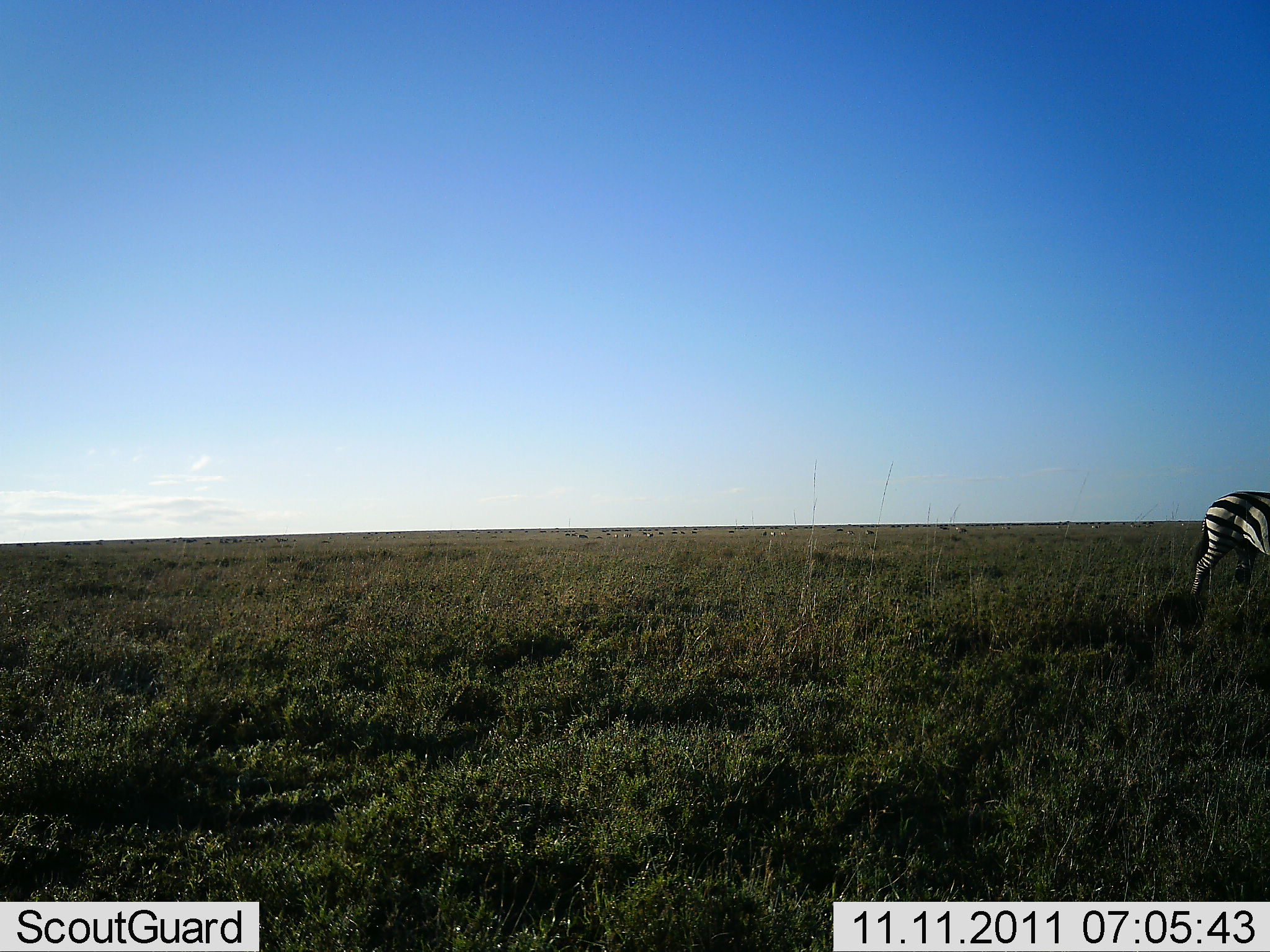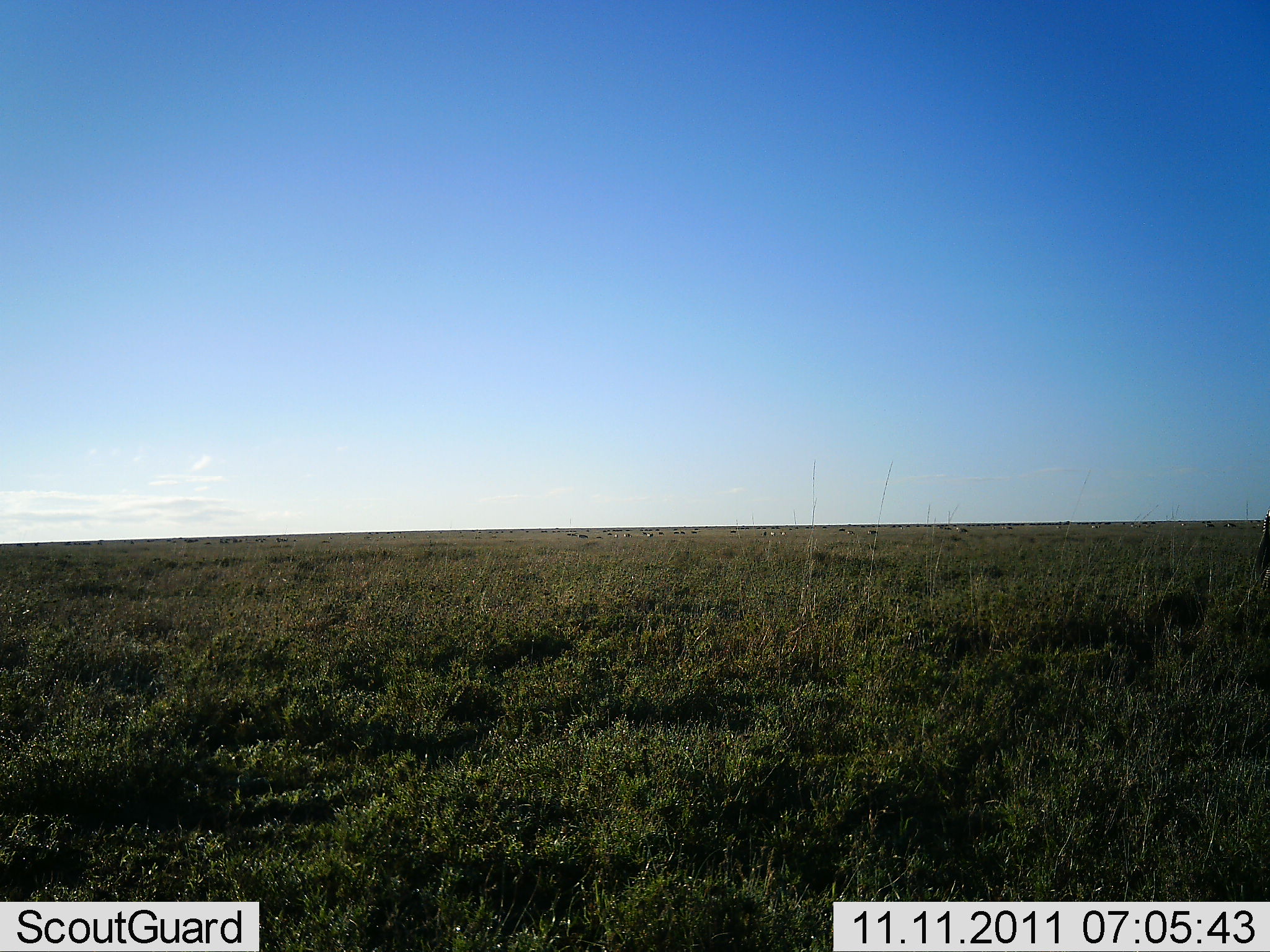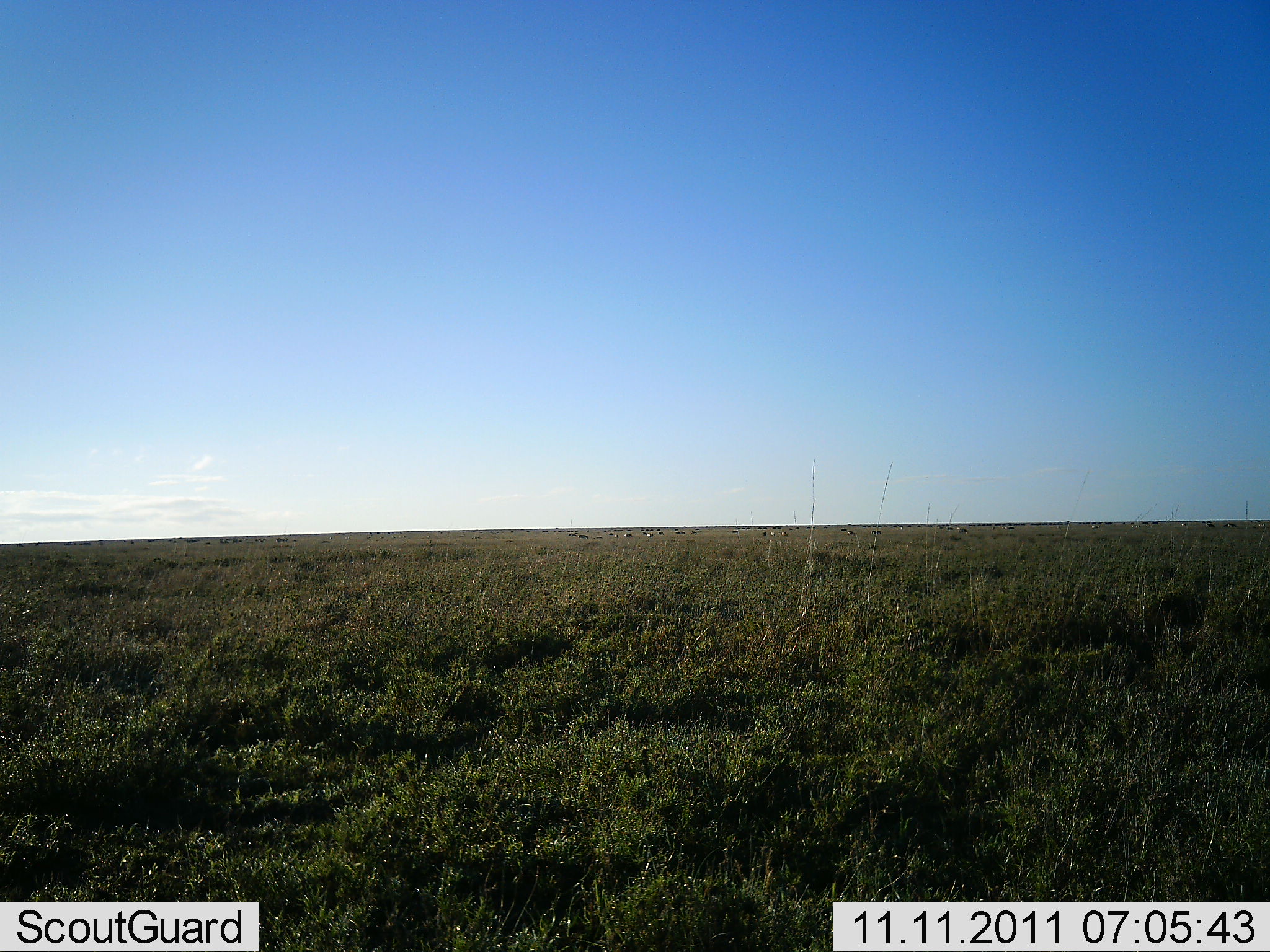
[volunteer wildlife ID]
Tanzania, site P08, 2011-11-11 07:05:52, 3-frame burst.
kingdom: Animalia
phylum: Chordata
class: Mammalia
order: Perissodactyla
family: Equidae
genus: Equus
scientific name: Equus quagga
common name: plains zebra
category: zebra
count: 1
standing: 13%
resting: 0%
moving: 93%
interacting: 0%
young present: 0%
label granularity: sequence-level